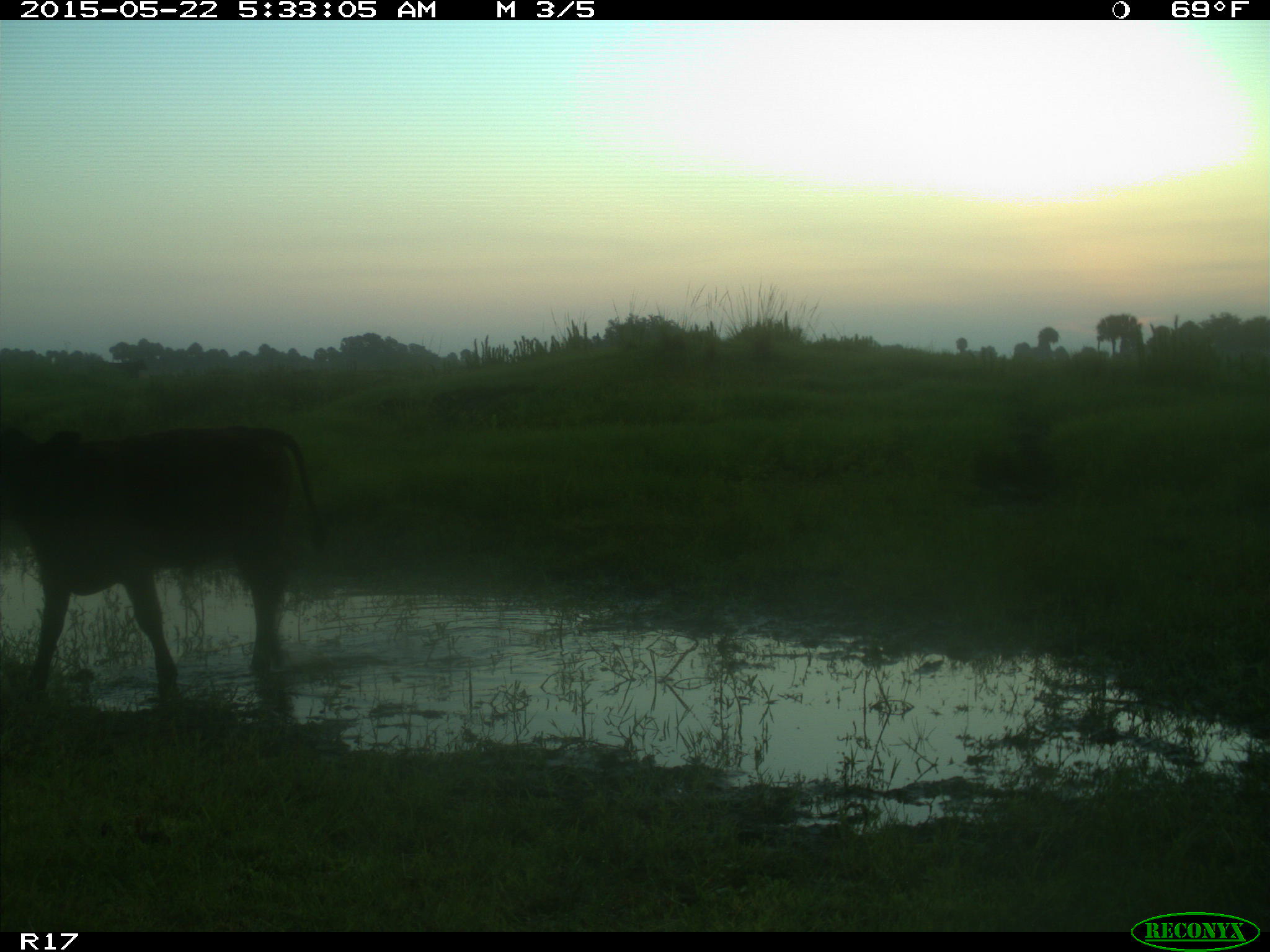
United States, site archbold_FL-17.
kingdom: Animalia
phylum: Chordata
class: Mammalia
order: Artiodactyla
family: Bovidae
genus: Bos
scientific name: Bos taurus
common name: domestic cow